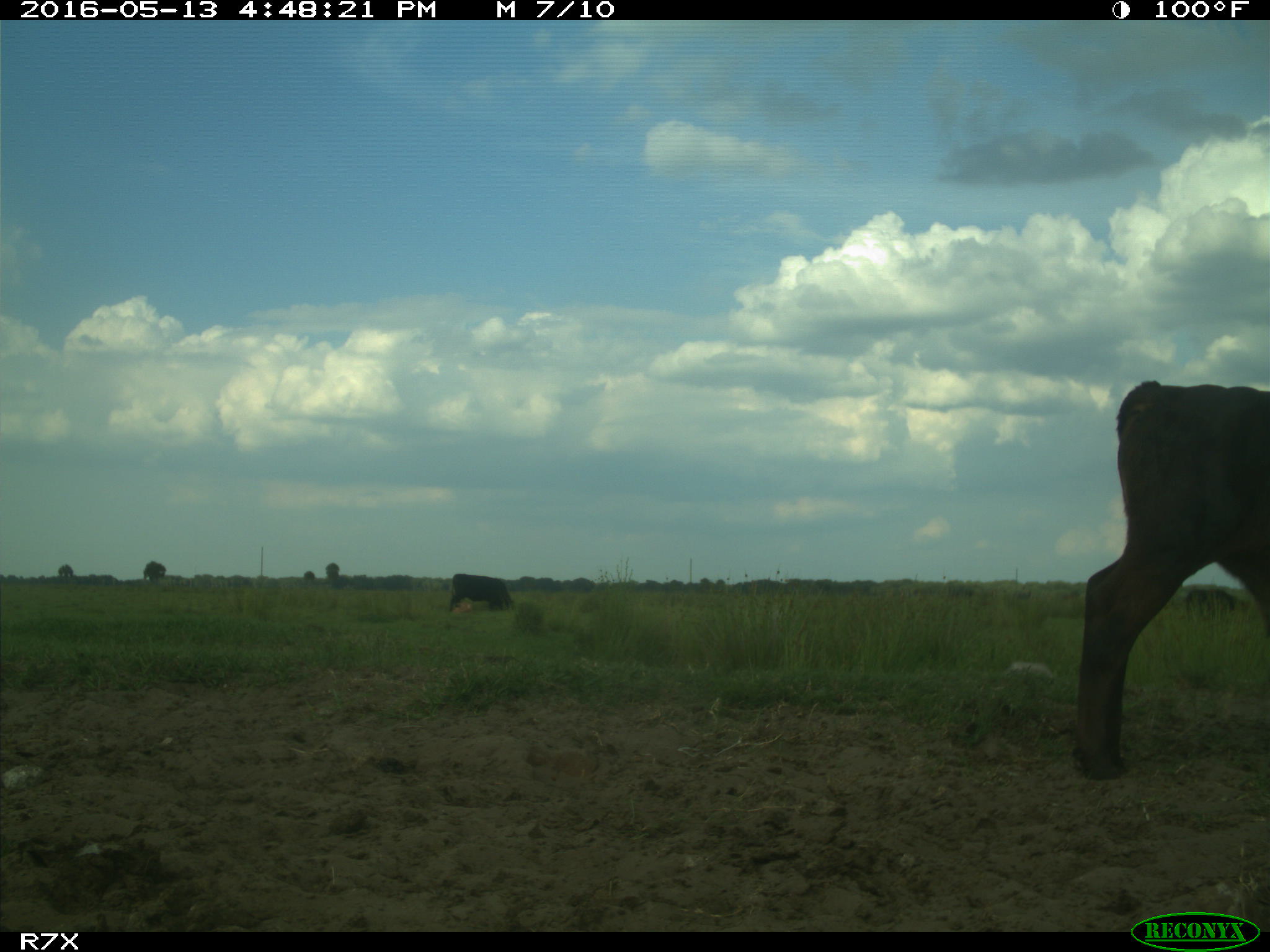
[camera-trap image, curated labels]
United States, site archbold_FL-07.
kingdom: Animalia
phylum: Chordata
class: Mammalia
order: Artiodactyla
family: Bovidae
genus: Bos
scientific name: Bos taurus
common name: domestic cow